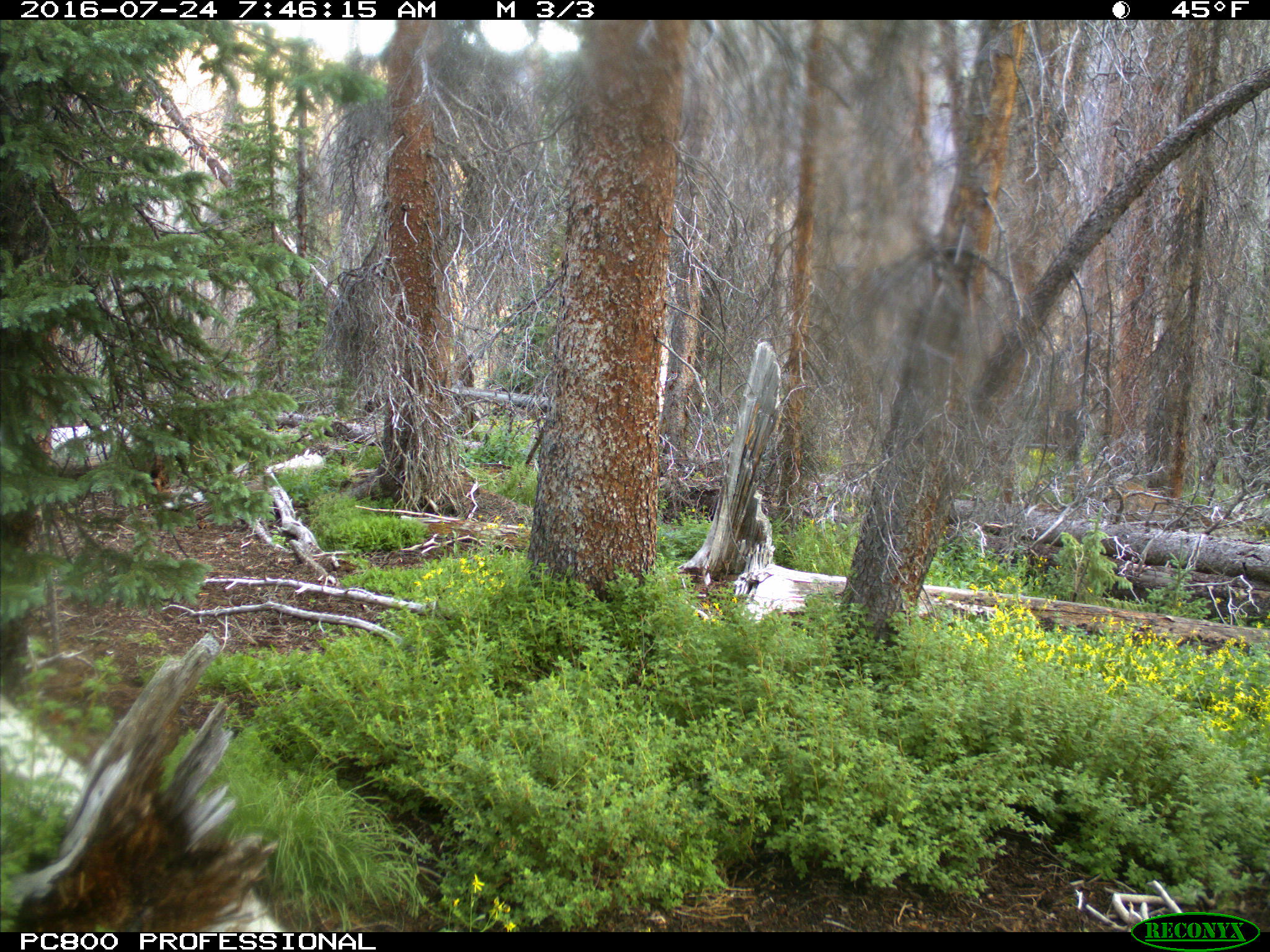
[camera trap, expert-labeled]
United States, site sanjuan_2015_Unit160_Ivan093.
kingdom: Animalia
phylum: Chordata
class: Mammalia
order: Artiodactyla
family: Cervidae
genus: Cervus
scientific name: Cervus elaphus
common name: red deer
Cervus elaphus (red deer).